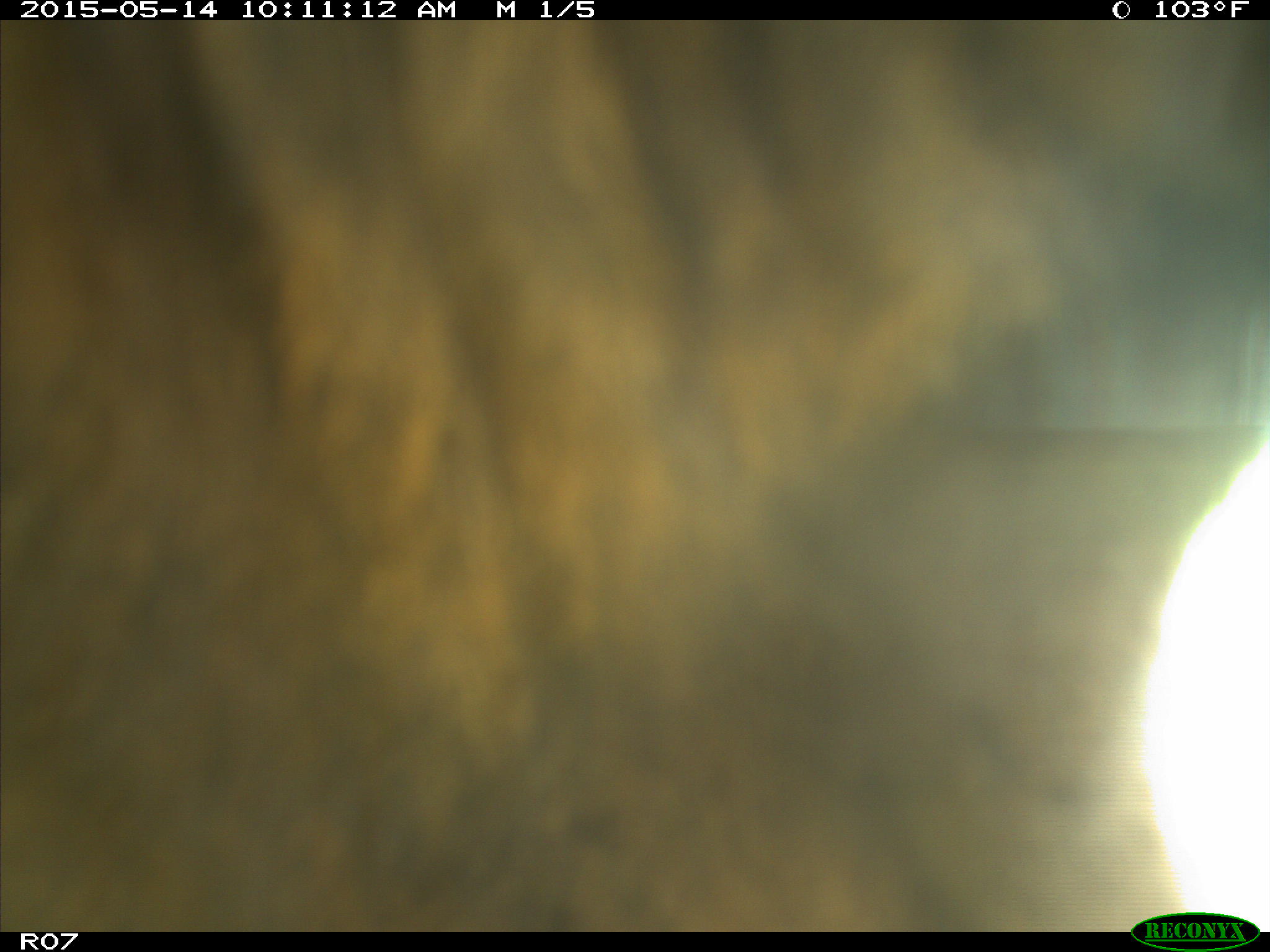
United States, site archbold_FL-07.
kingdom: Animalia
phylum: Chordata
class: Mammalia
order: Artiodactyla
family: Bovidae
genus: Bos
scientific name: Bos taurus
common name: domestic cow